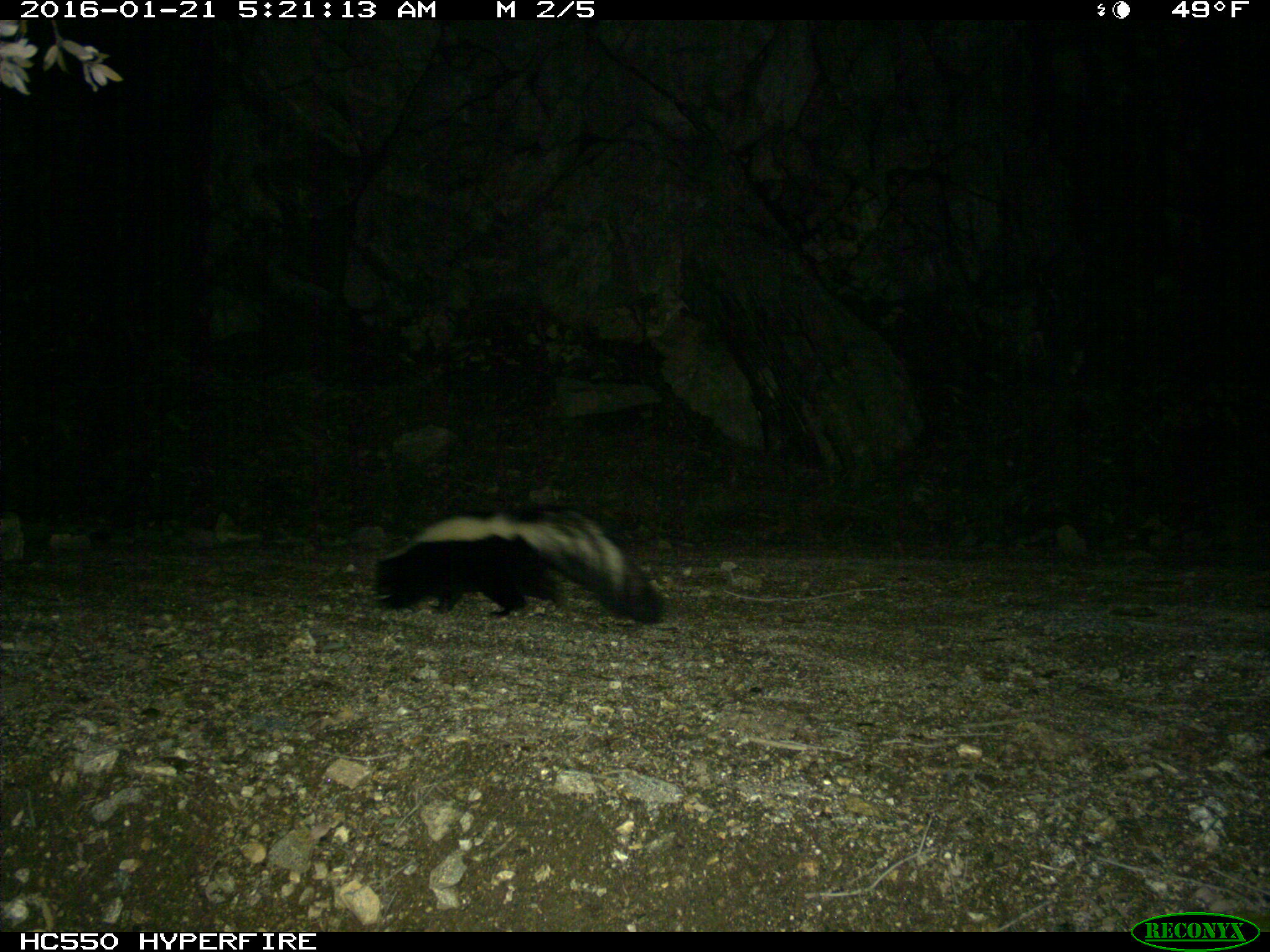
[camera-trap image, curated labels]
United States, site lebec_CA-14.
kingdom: Animalia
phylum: Chordata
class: Mammalia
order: Carnivora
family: Mephitidae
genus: Mephitis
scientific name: Mephitis mephitis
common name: striped skunk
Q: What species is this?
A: Mephitis mephitis (striped skunk).